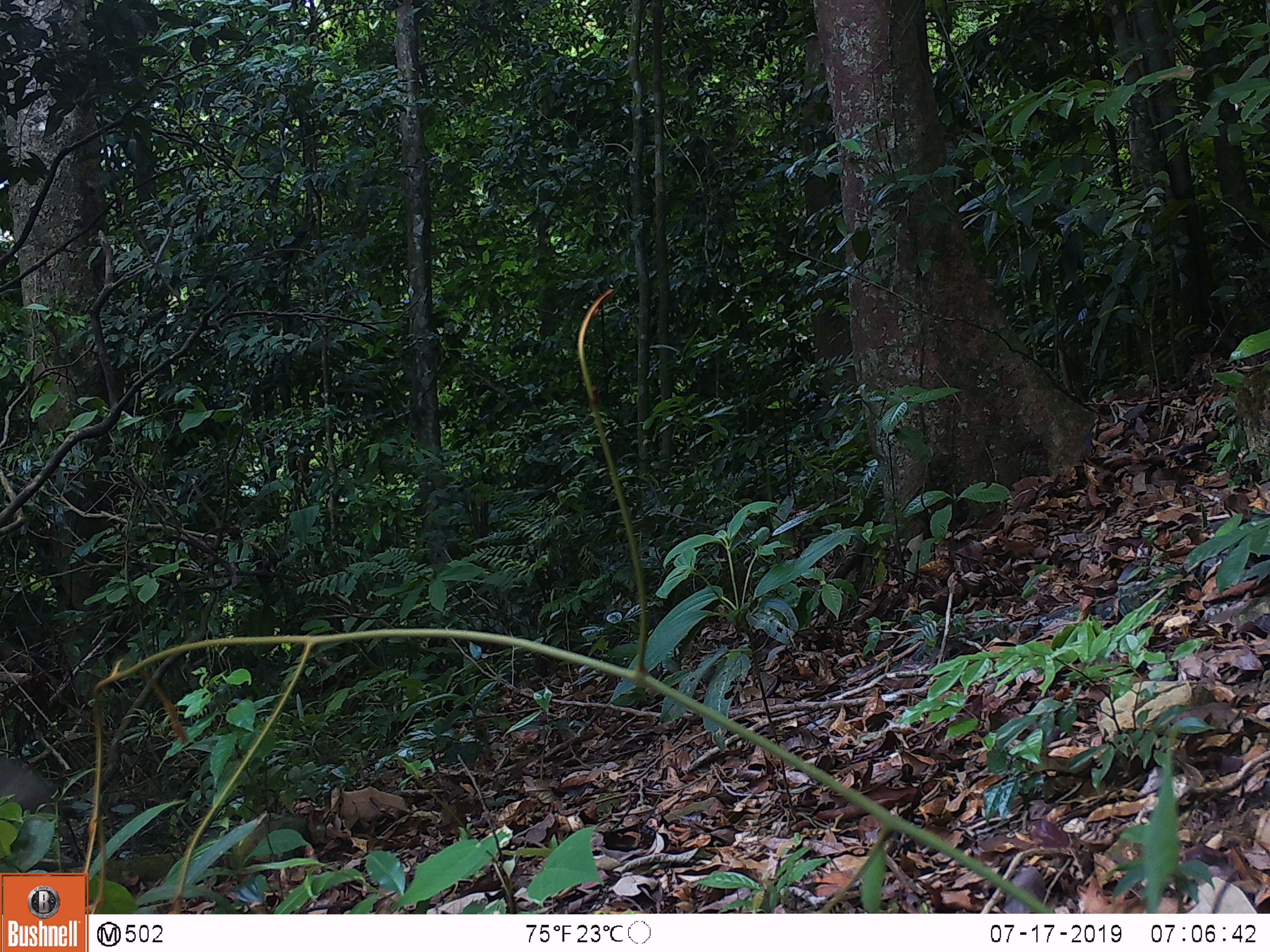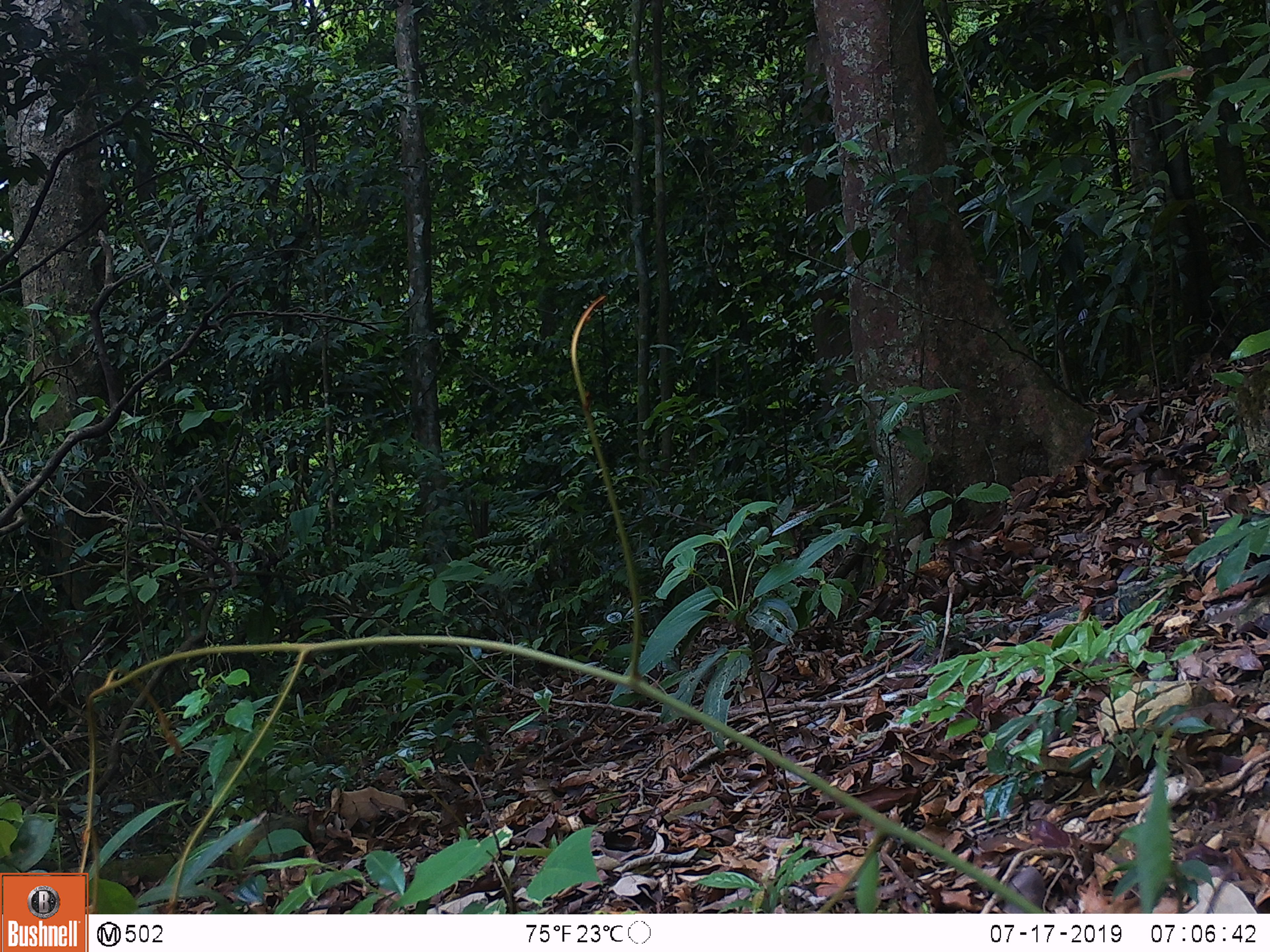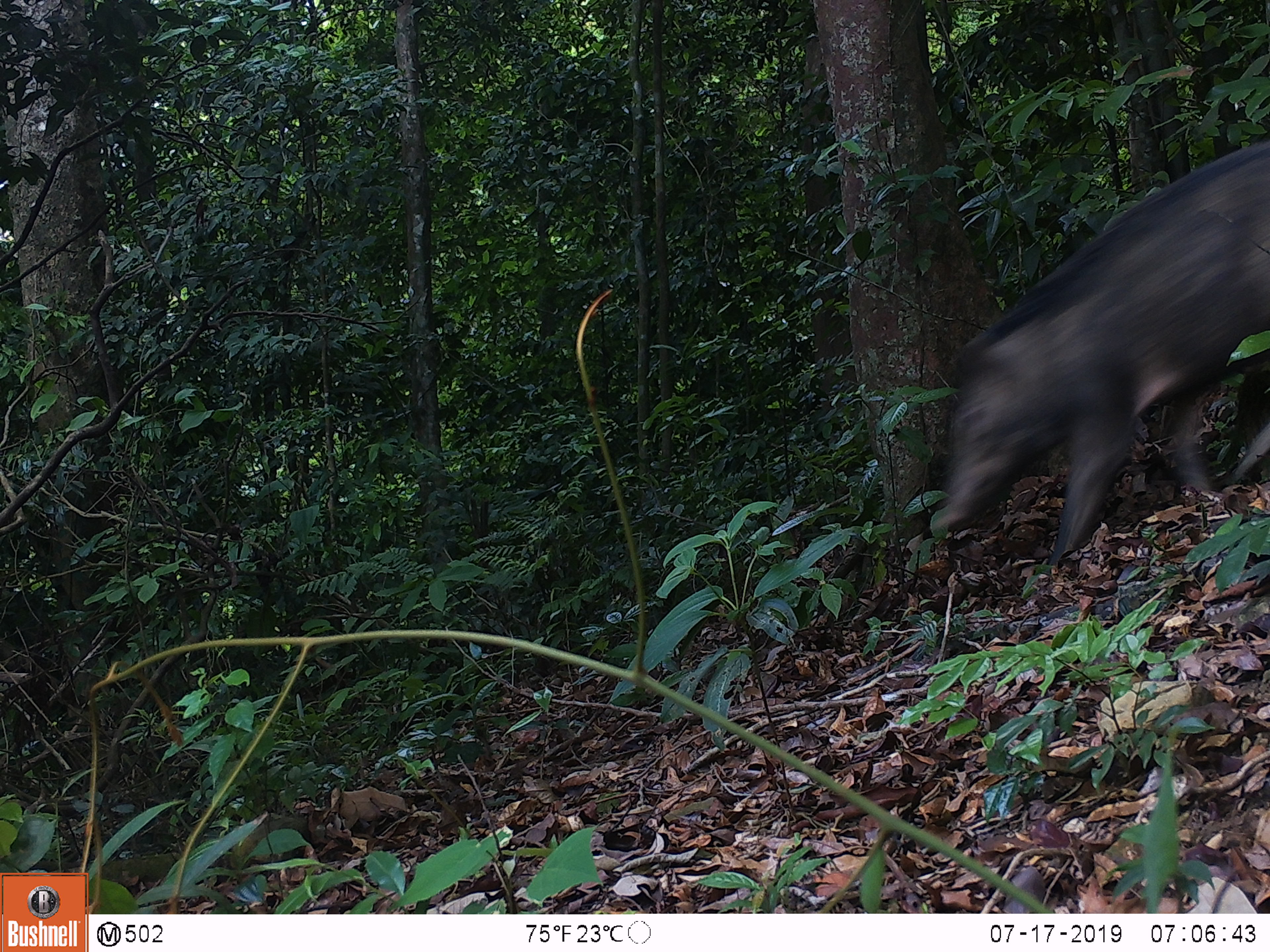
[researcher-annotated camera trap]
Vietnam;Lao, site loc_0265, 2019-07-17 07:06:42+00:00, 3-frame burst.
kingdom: Animalia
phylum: Chordata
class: Mammalia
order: Artiodactyla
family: Suidae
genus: Sus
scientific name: Sus scrofa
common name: eurasian wild pig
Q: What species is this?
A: Eurasian wild pig (Sus scrofa).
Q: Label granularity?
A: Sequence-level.